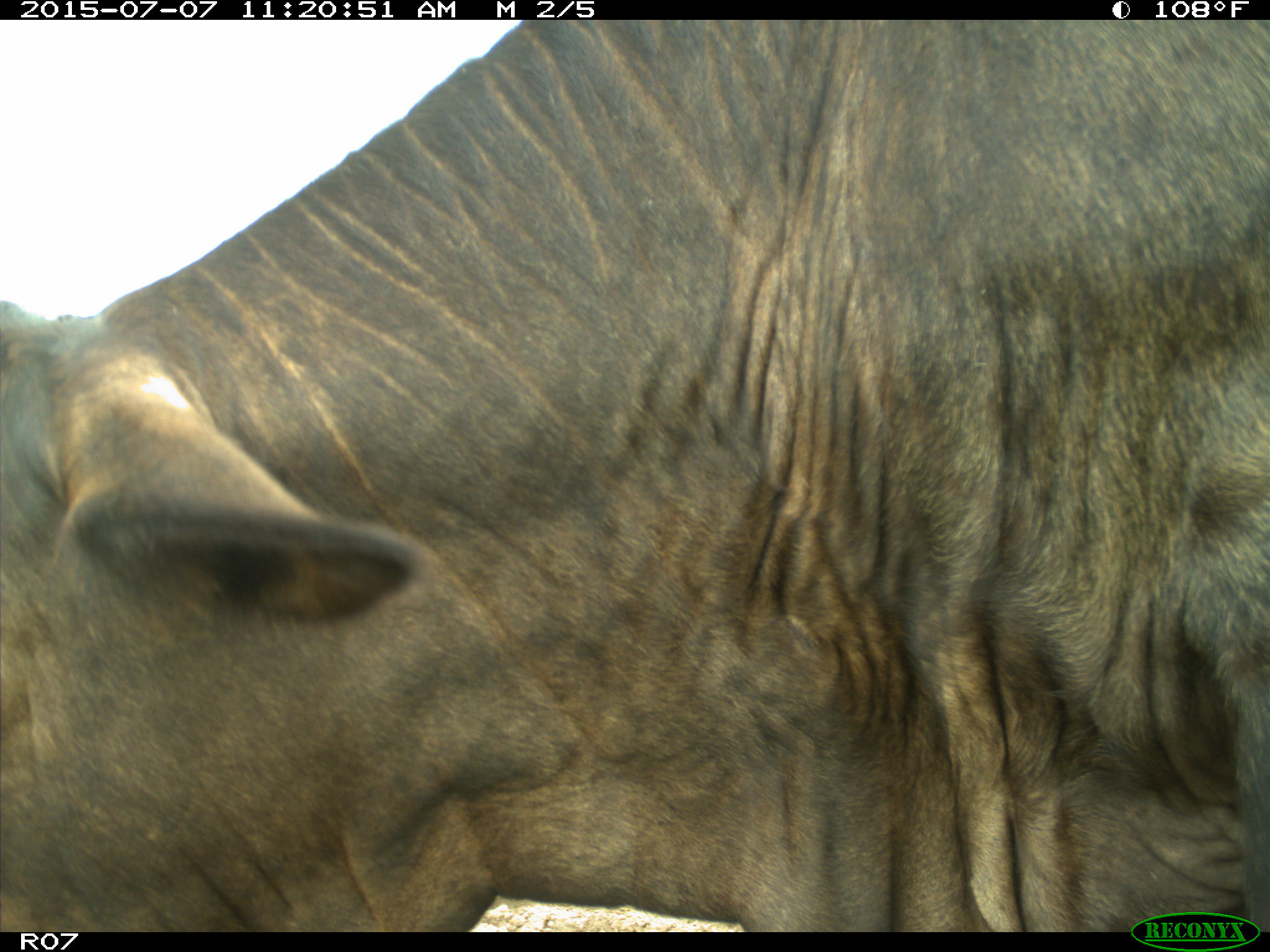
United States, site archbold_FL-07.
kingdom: Animalia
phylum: Chordata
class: Mammalia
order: Artiodactyla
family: Bovidae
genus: Bos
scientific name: Bos taurus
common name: domestic cow